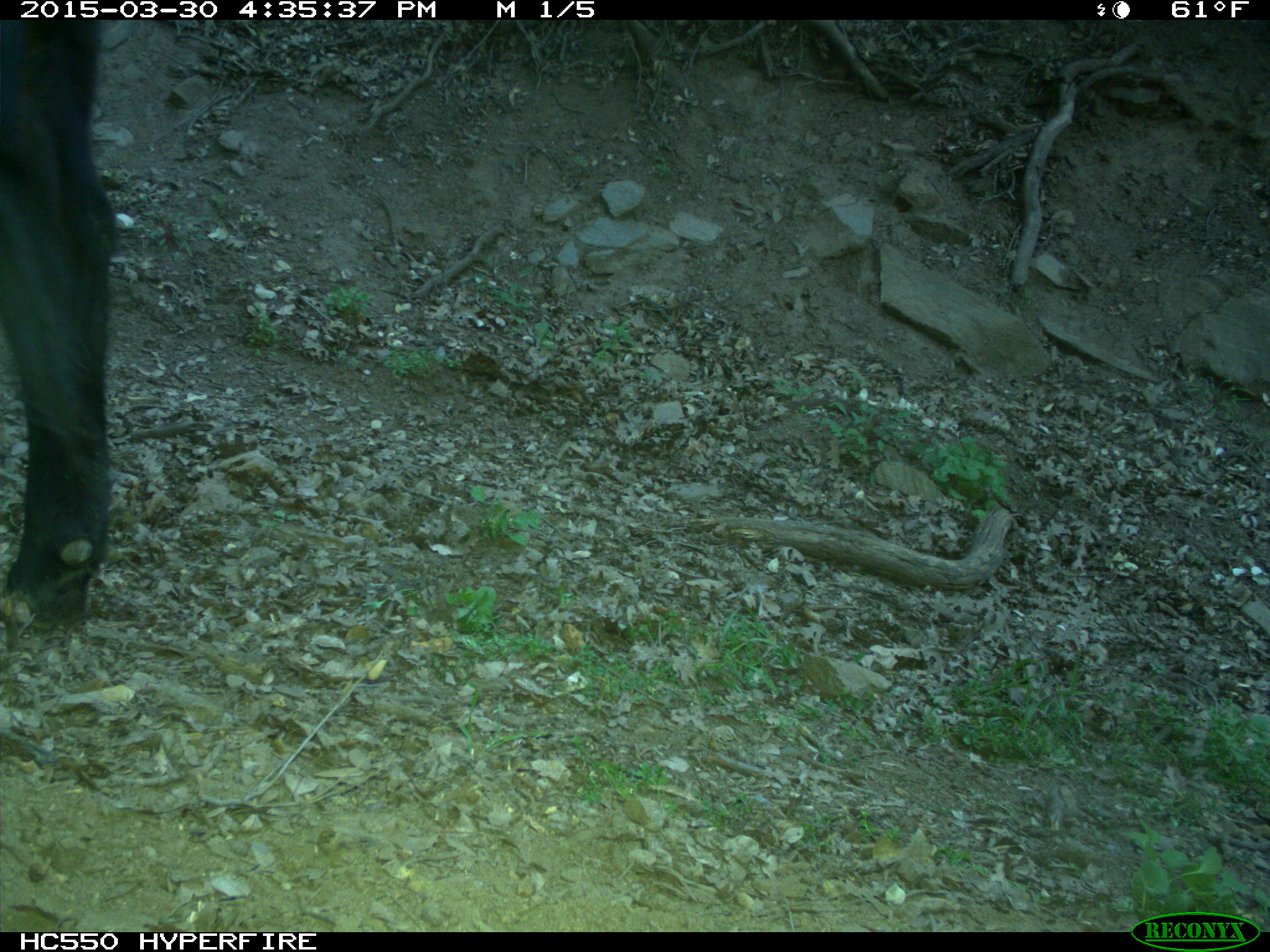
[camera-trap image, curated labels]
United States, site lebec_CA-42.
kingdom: Animalia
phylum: Chordata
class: Mammalia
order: Artiodactyla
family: Bovidae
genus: Bos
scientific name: Bos taurus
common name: domestic cow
Bos taurus (domestic cow).